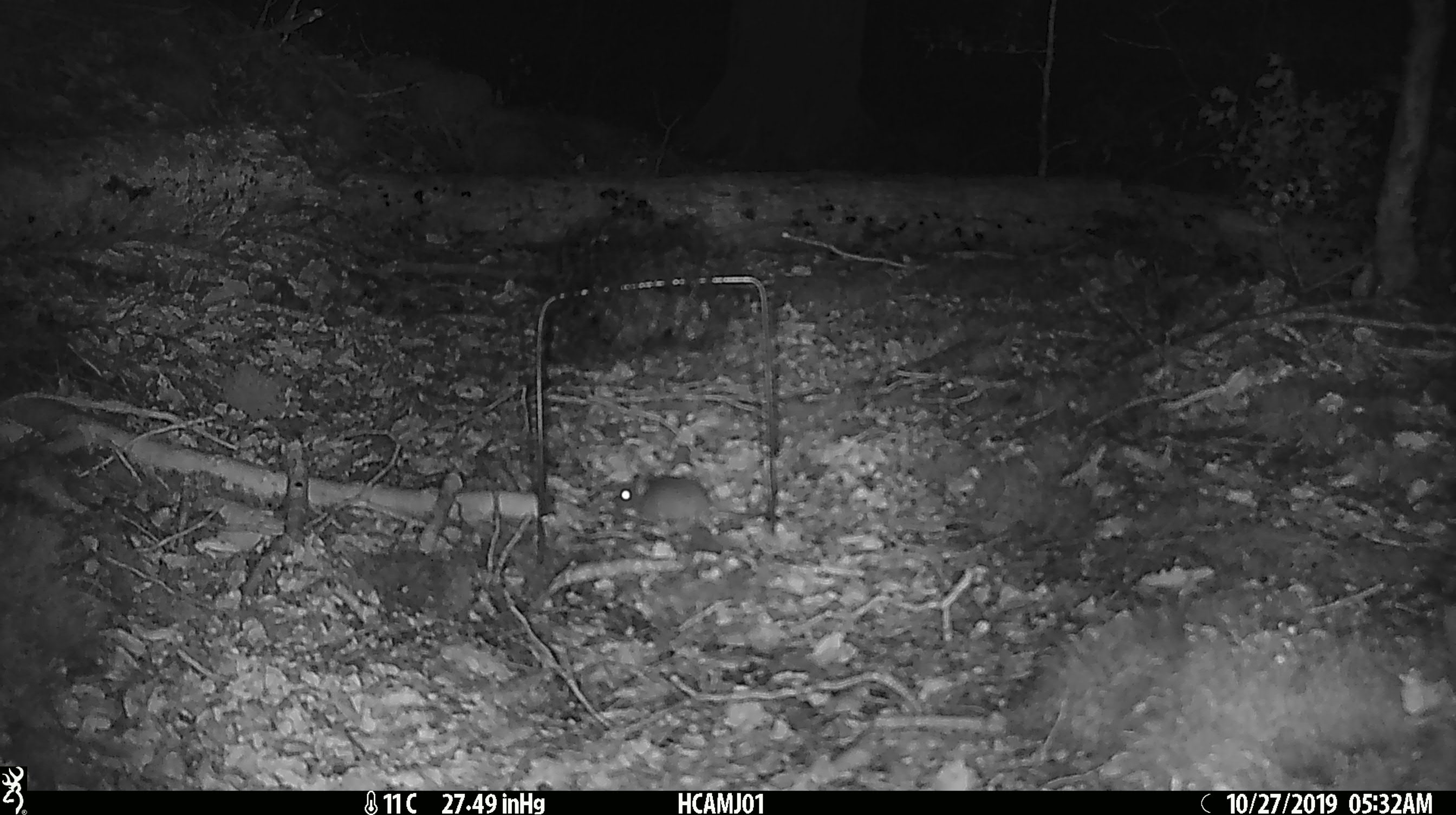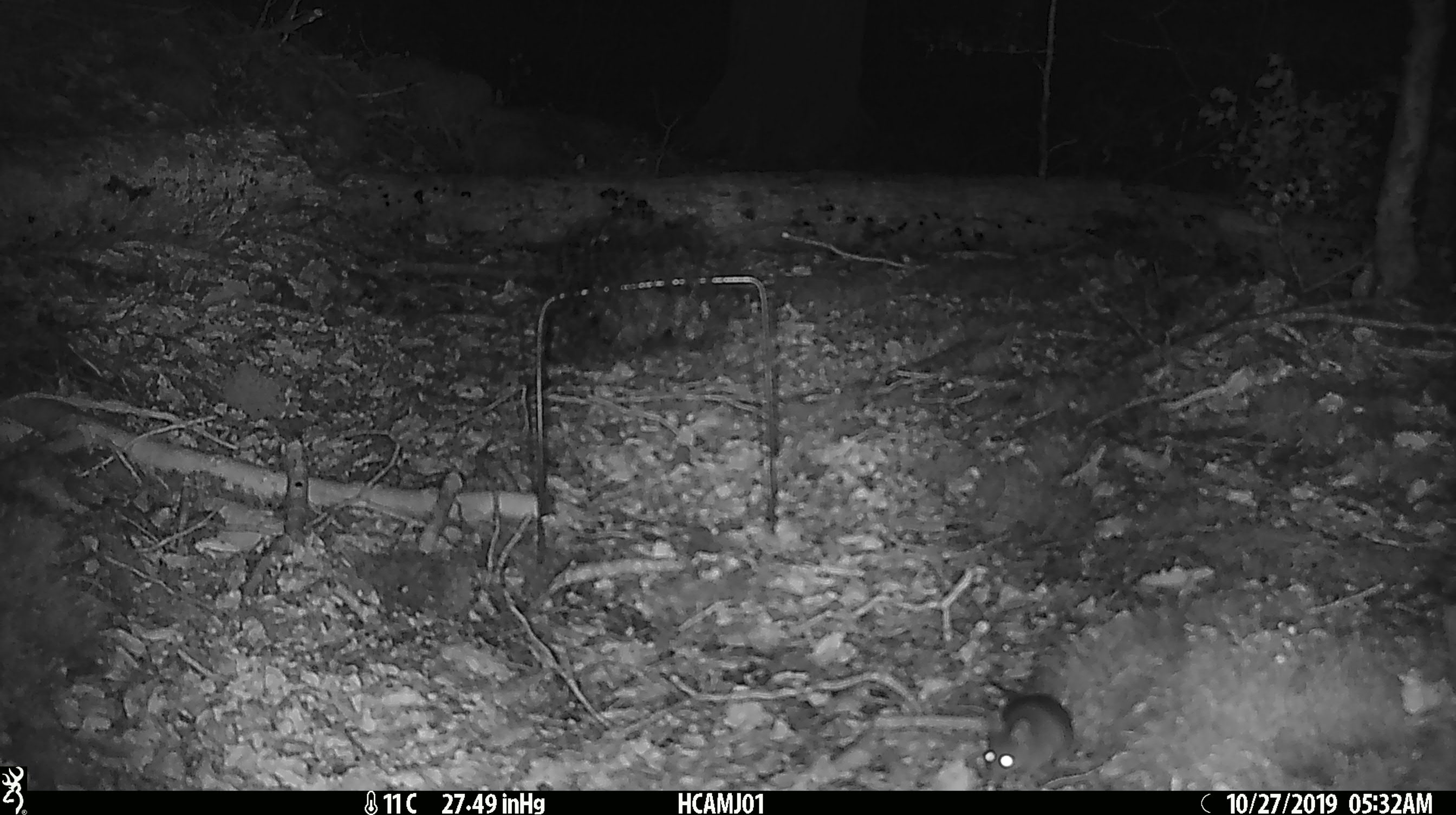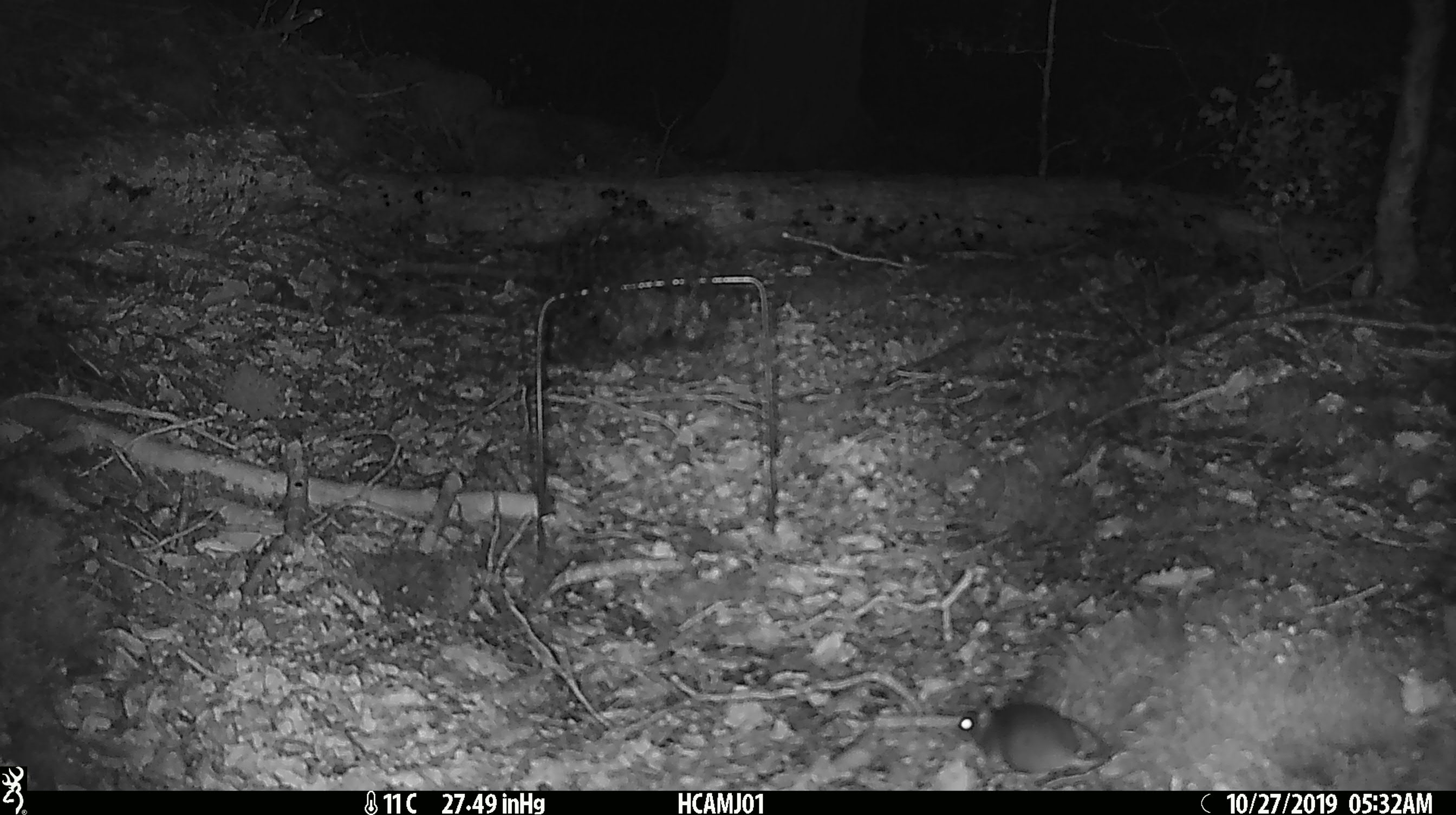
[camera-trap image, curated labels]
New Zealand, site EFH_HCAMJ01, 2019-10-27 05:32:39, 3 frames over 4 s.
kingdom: Animalia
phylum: Chordata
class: Mammalia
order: Rodentia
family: Muridae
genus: Mus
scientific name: Mus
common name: mouse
Mouse (Mus).